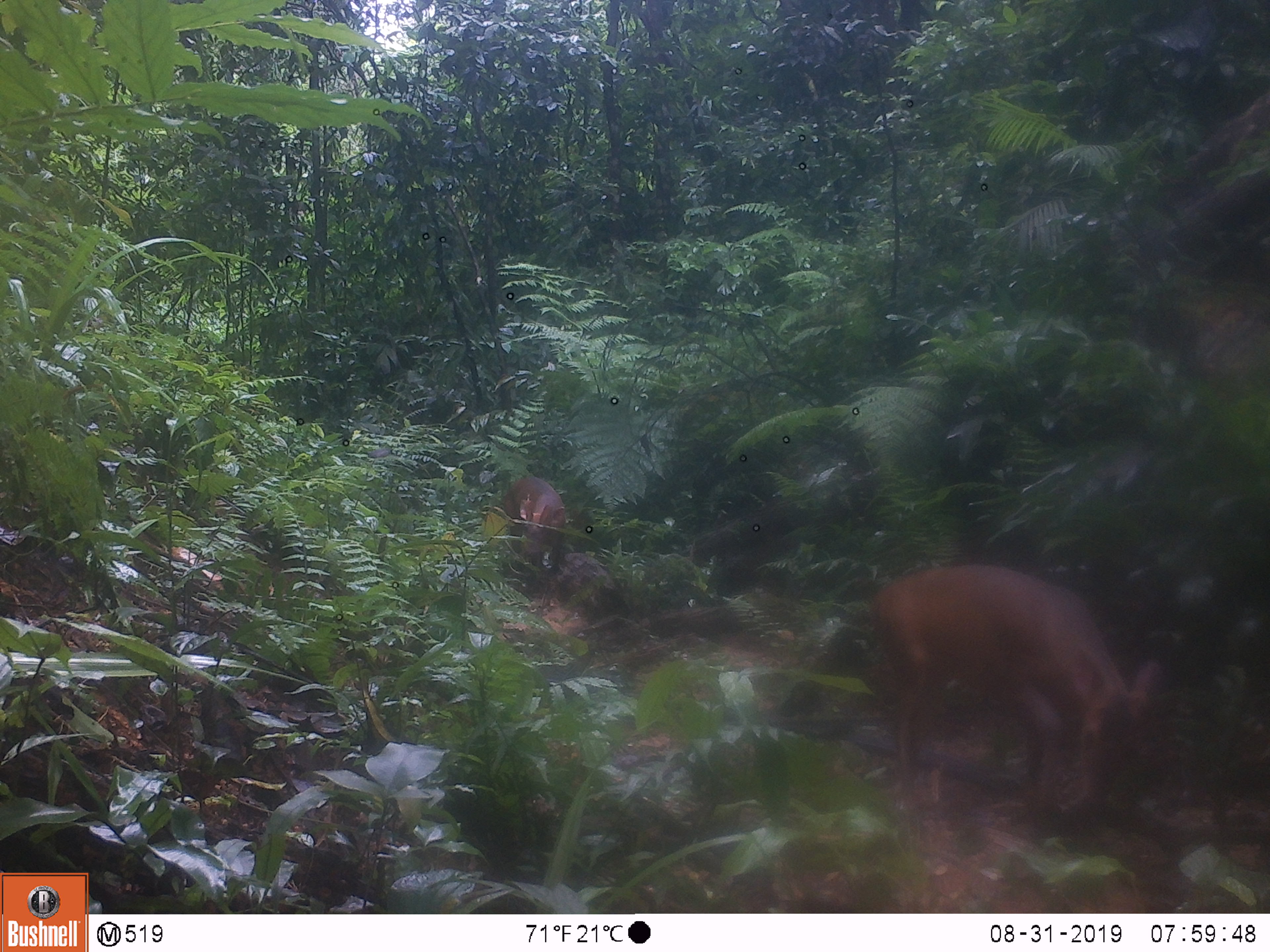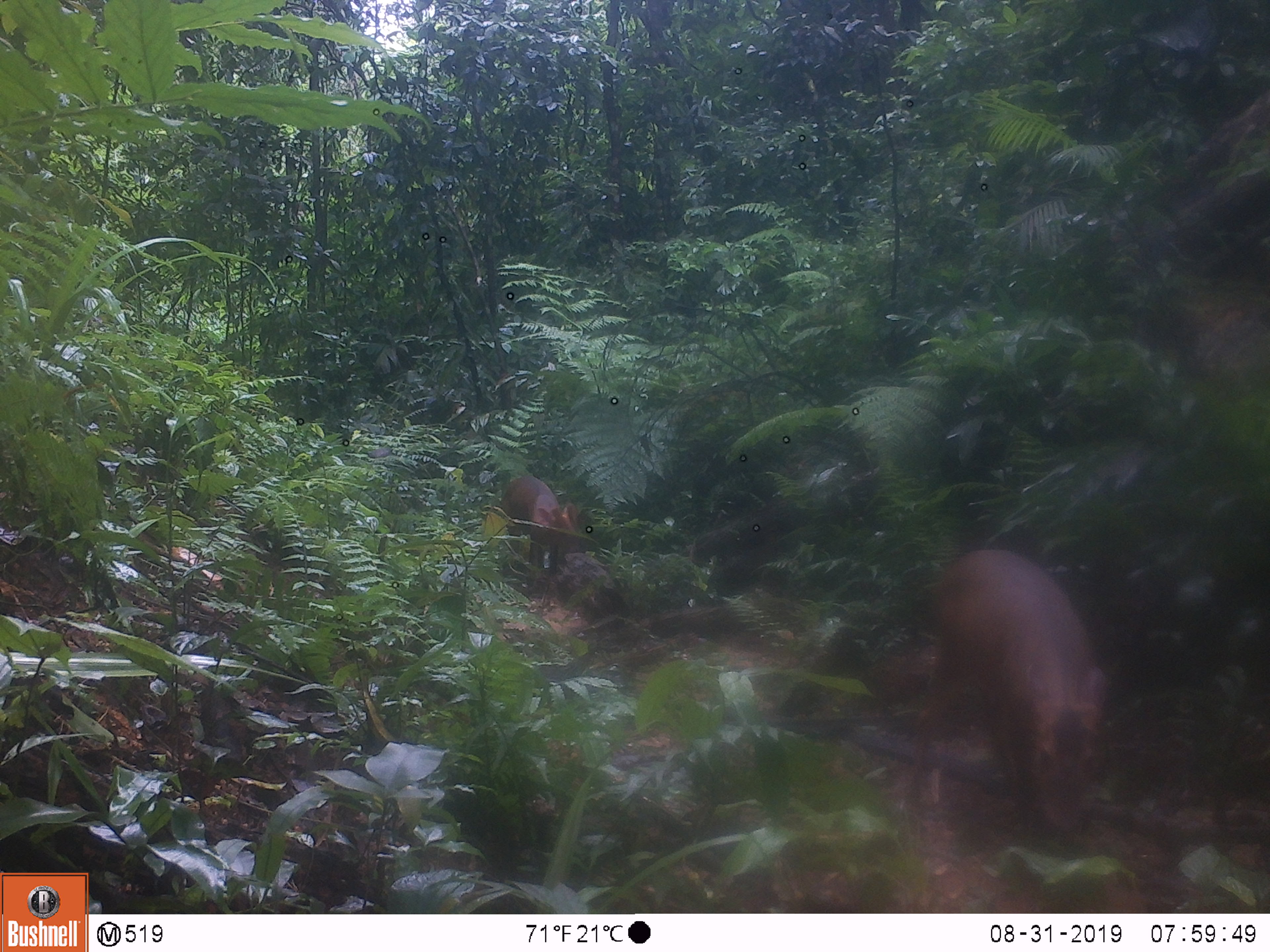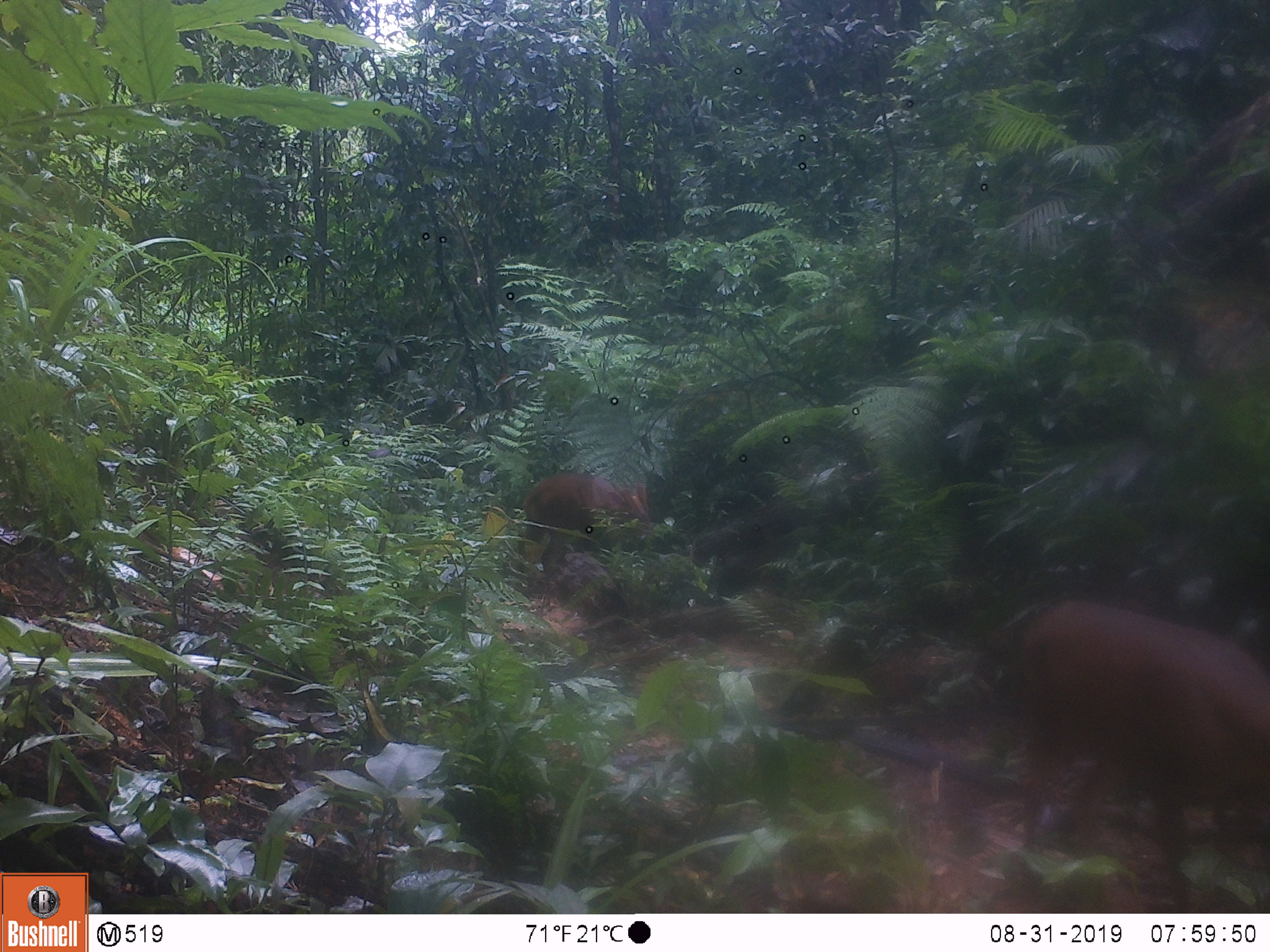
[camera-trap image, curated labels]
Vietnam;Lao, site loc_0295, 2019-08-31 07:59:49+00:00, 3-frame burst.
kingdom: Animalia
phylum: Chordata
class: Mammalia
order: Artiodactyla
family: Cervidae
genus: Muntiacus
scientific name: Muntiacus vuquangensis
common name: large-antlered muntjac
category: large antlered muntjac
Large antlered muntjac (large-antlered muntjac) (Muntiacus vuquangensis). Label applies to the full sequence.